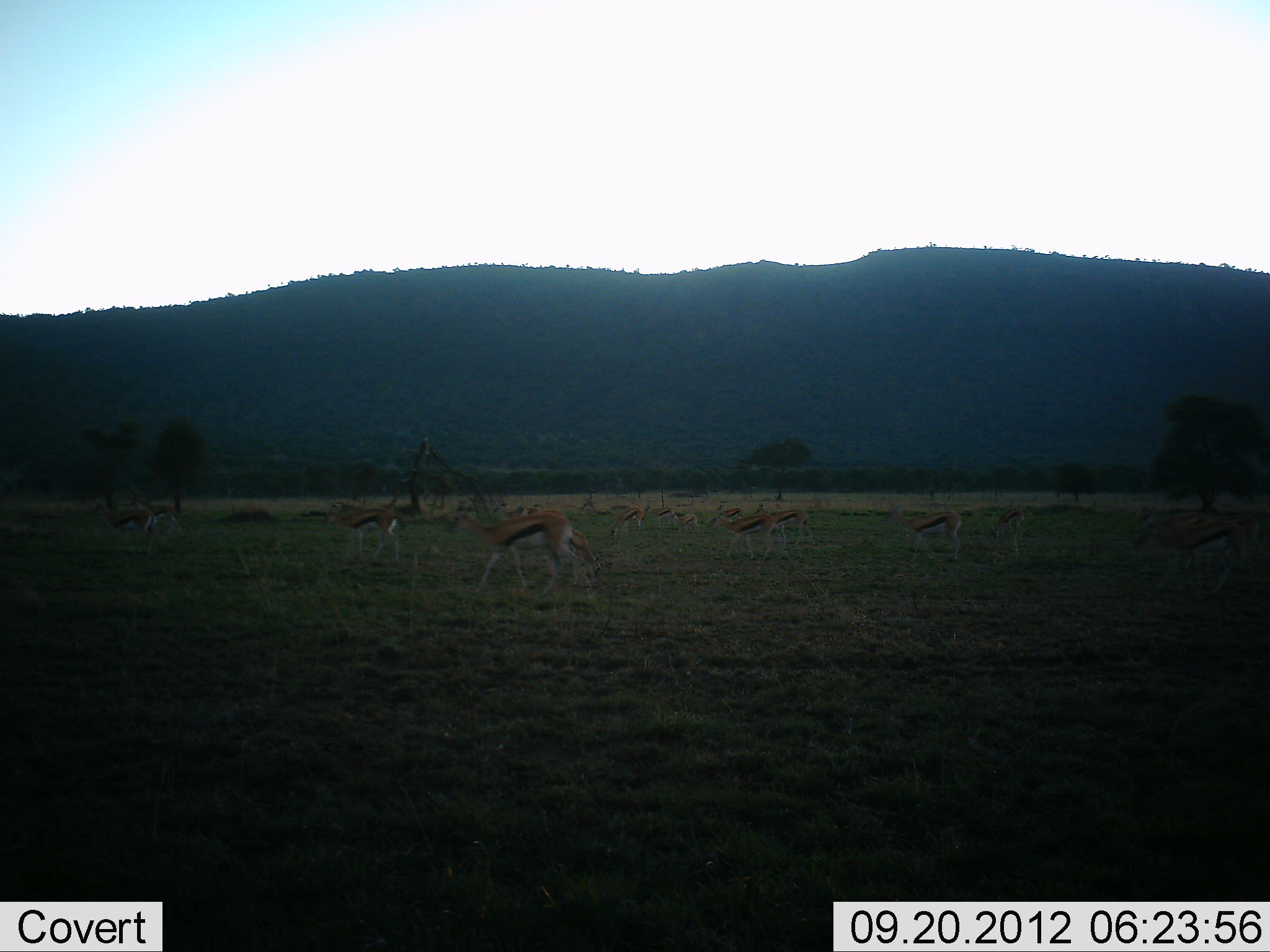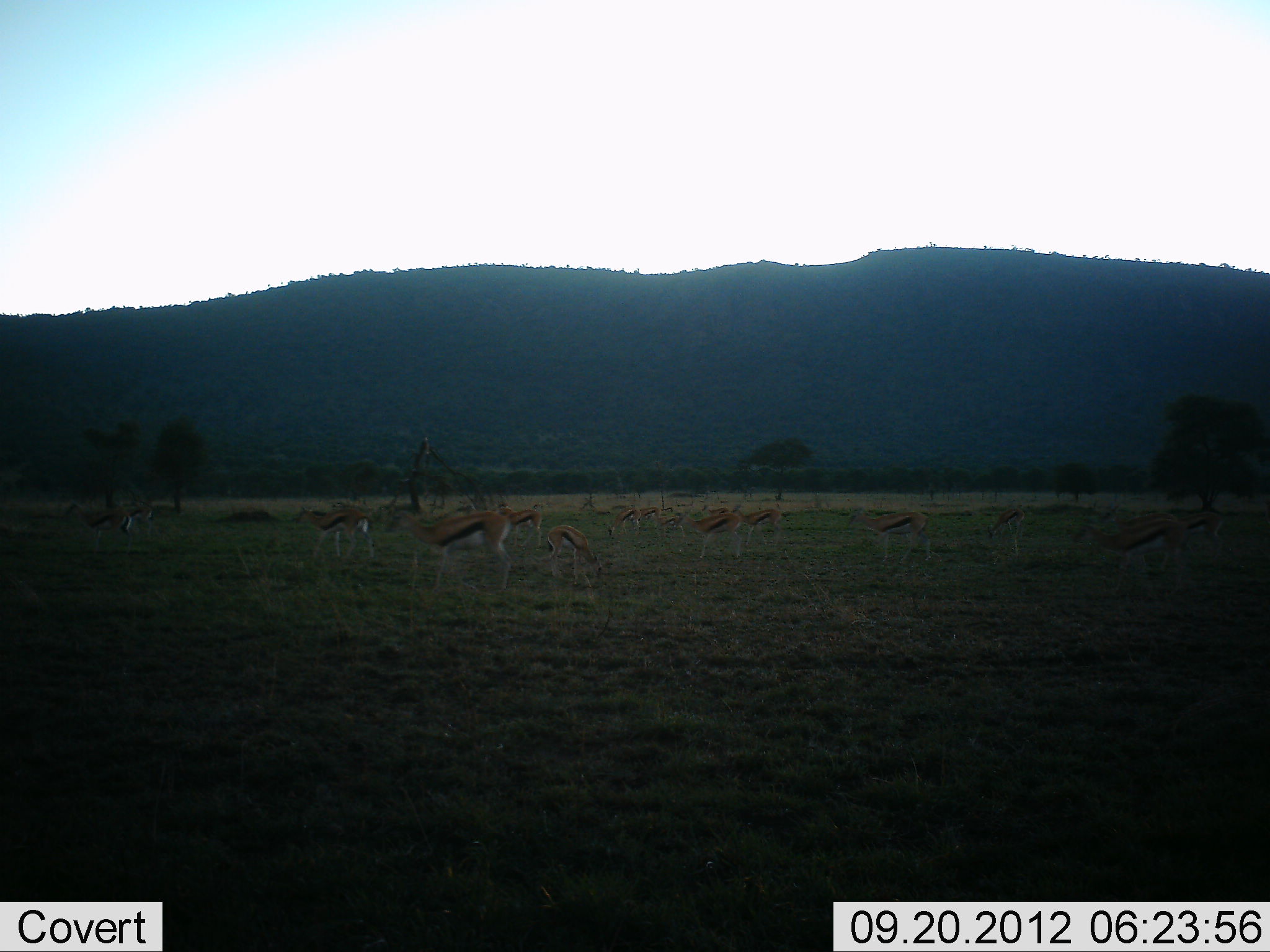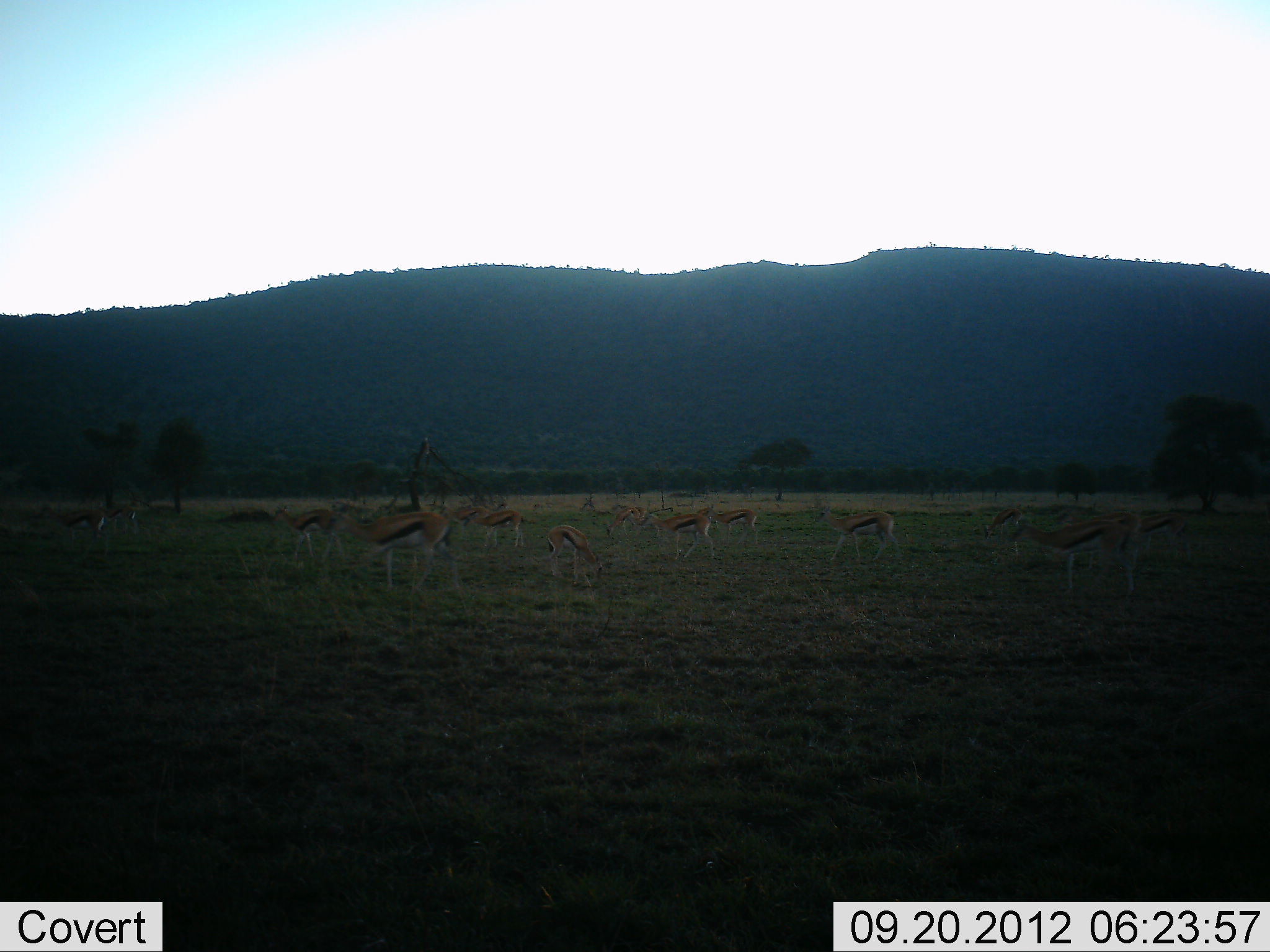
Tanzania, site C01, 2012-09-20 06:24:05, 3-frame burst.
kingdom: Animalia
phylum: Chordata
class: Mammalia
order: Artiodactyla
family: Bovidae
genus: Eudorcas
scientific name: Eudorcas thomsonii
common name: thomson's gazelle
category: gazellethomsons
Gazellethomsons (thomson's gazelle) (Eudorcas thomsonii), count 11-50. Behavior (volunteer vote fractions): standing 40%, resting 10%, moving 70%, interacting 0%. Young present (vote fraction): 40%. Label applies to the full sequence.